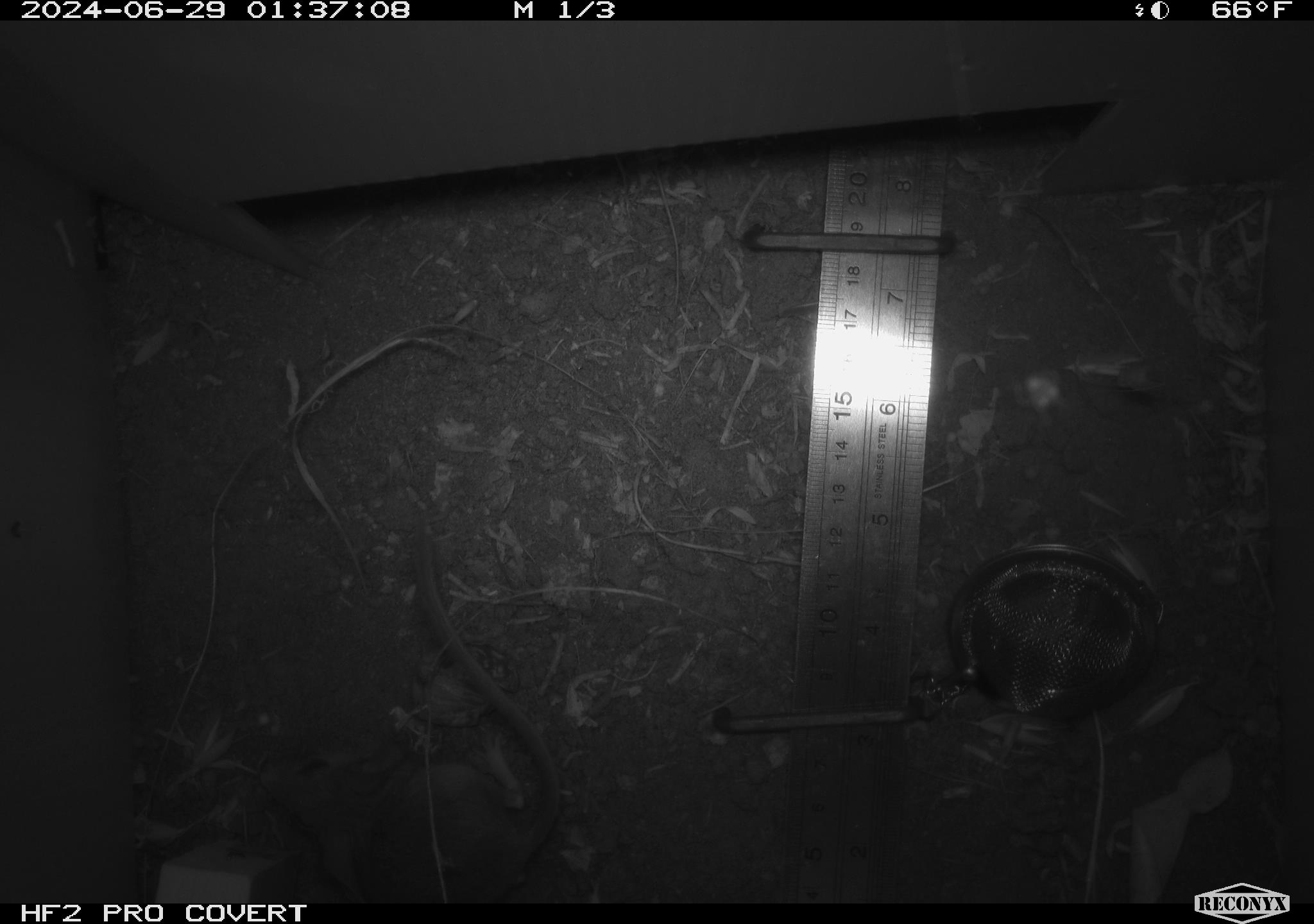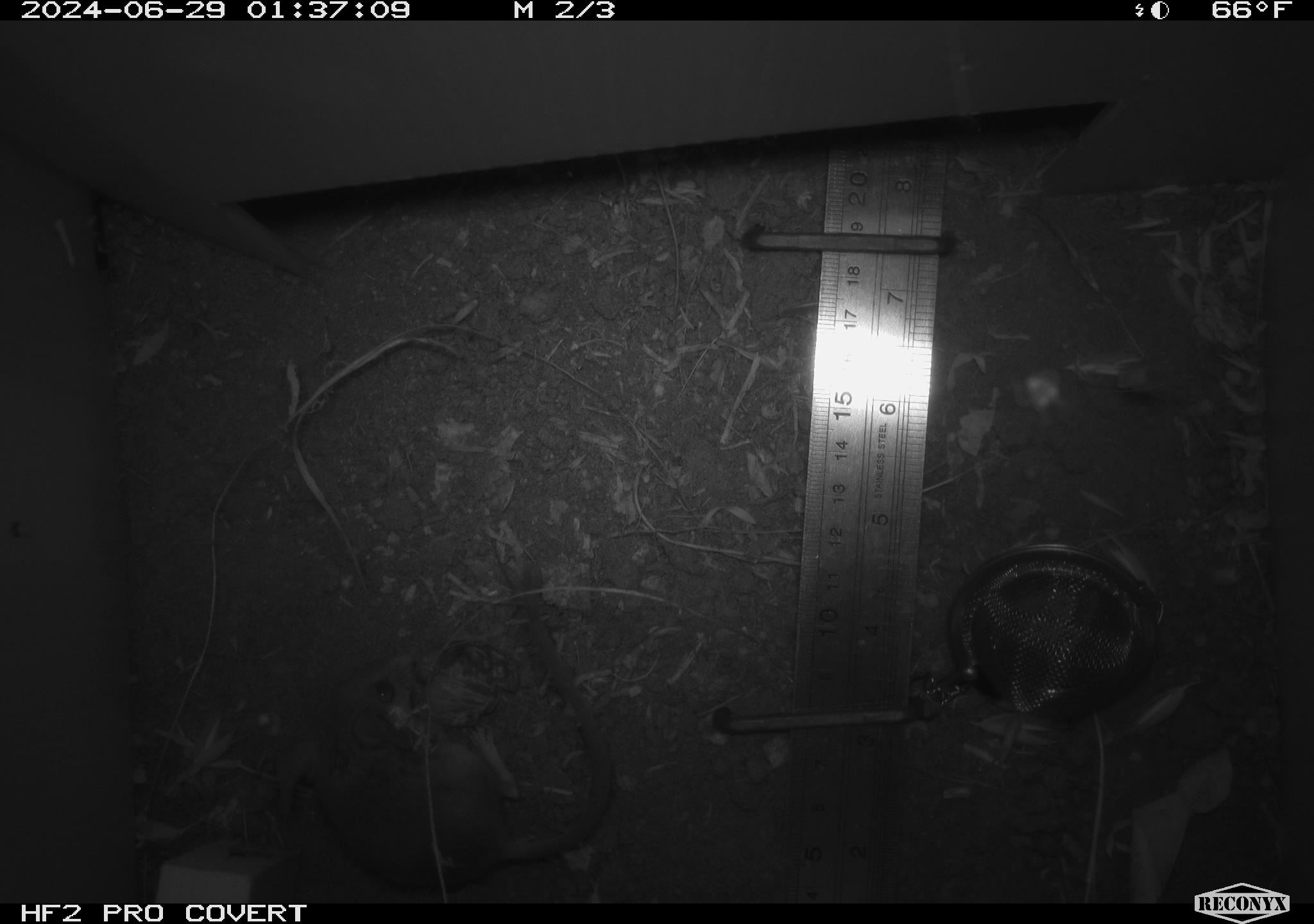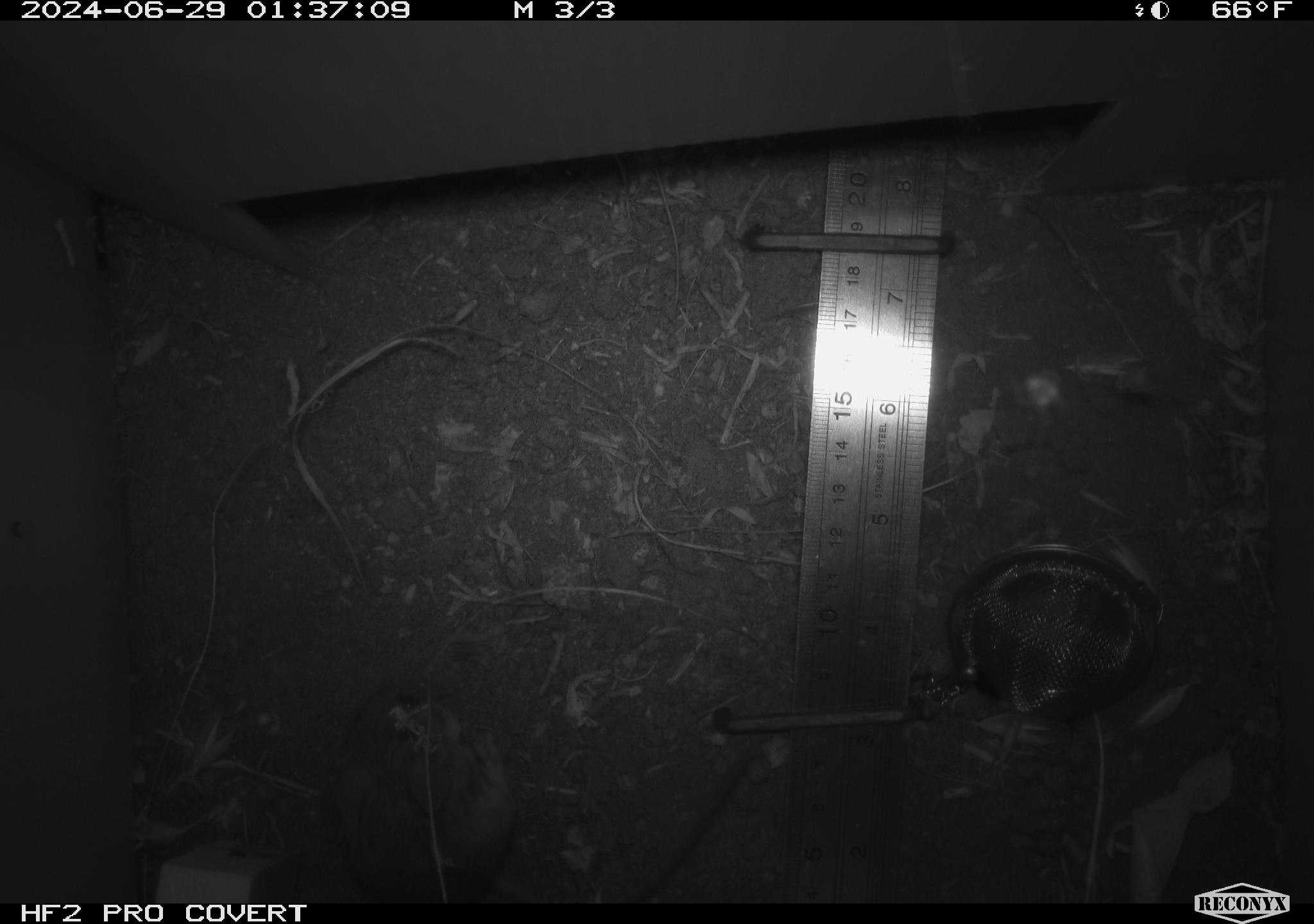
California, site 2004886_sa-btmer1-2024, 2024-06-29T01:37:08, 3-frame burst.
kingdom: Animalia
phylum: Chordata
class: Mammalia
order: Rodentia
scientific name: Rodentia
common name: mouse species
Mouse species (Rodentia).